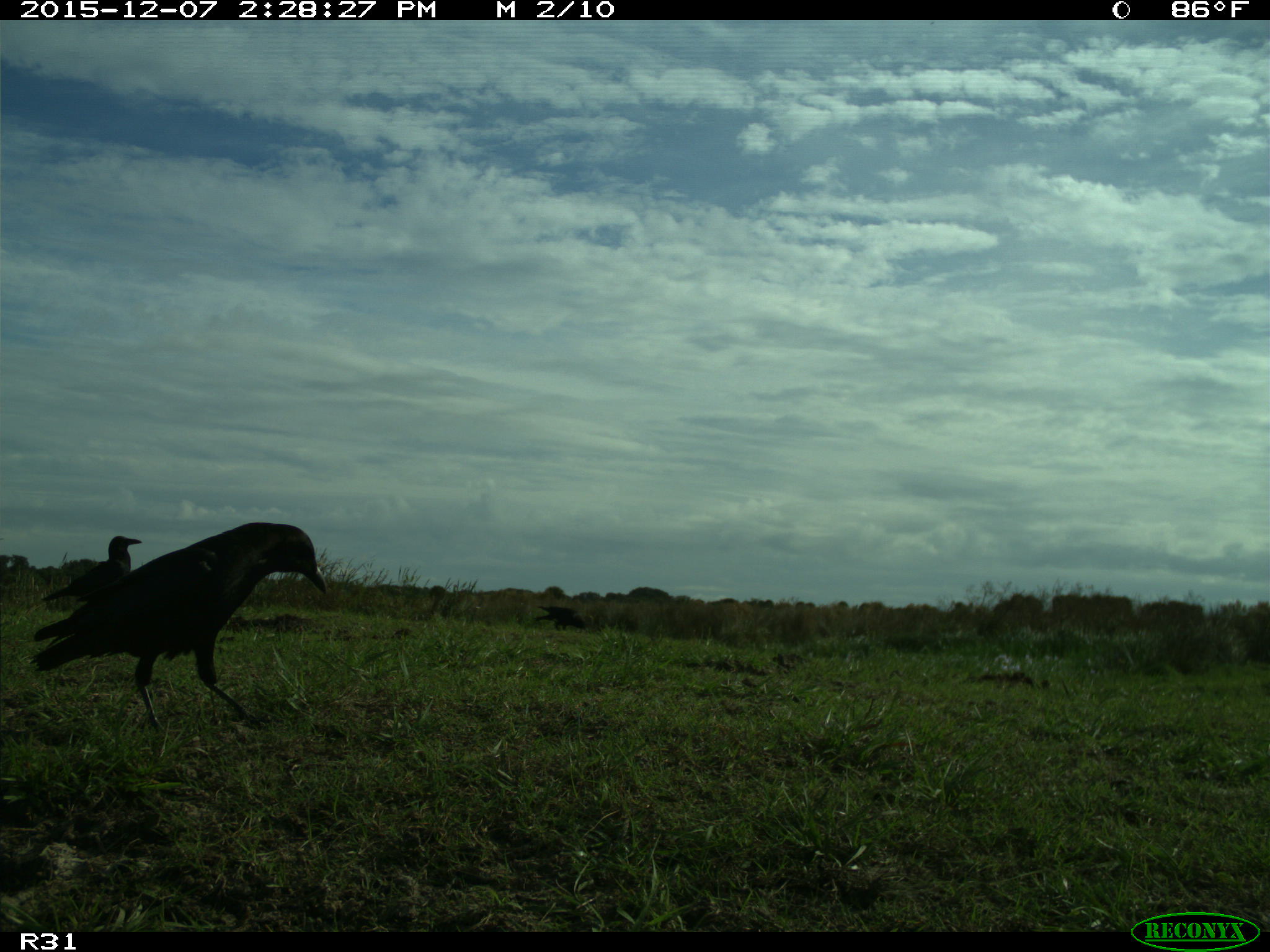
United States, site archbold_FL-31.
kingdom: Animalia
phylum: Chordata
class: Aves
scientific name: Aves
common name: birds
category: unidentified bird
Unidentified bird (birds) (Aves).